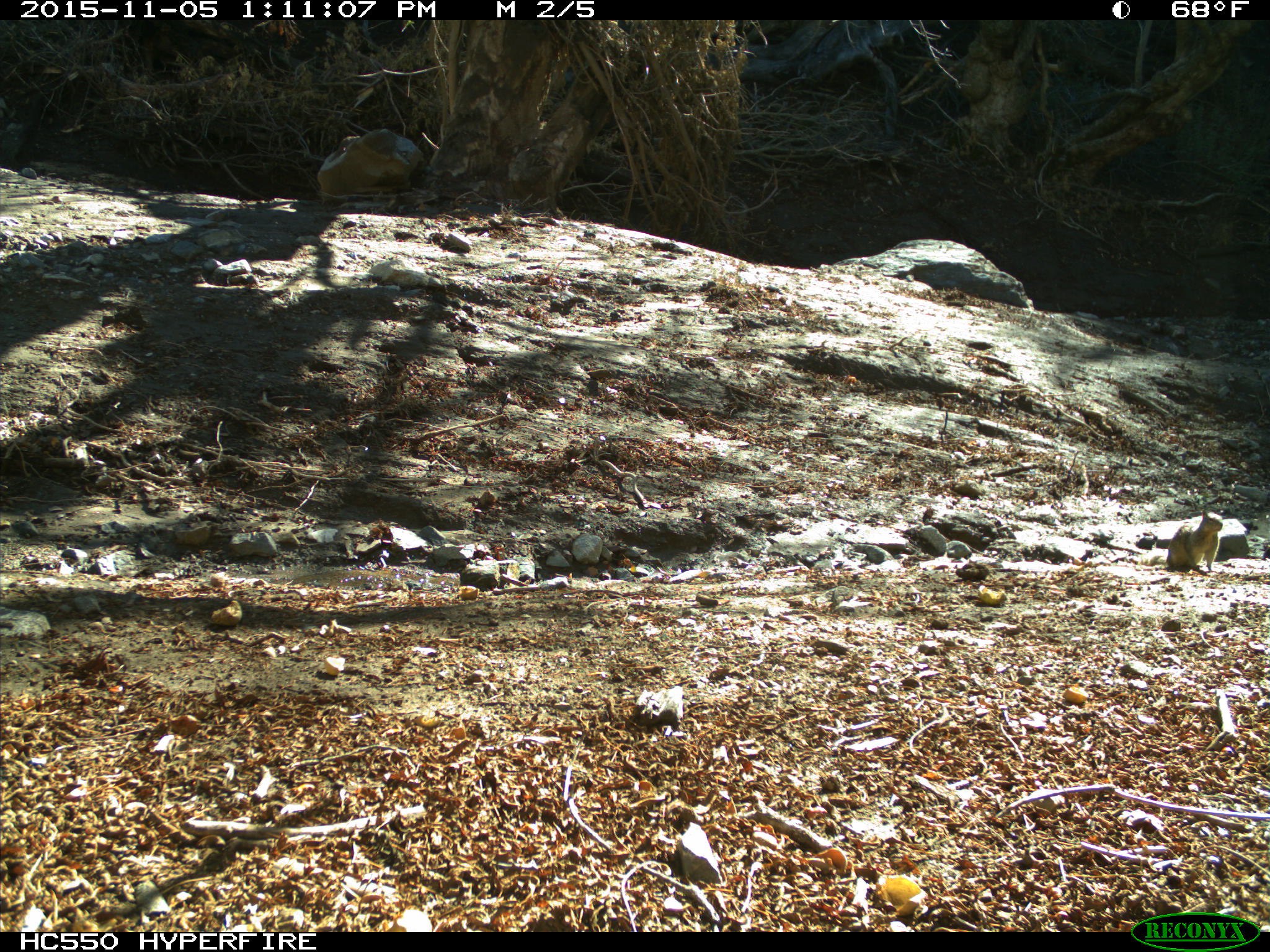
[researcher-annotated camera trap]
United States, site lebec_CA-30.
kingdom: Animalia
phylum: Chordata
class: Mammalia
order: Rodentia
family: Sciuridae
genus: Otospermophilus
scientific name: Otospermophilus beecheyi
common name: california ground squirrel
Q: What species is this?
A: Otospermophilus beecheyi (california ground squirrel).